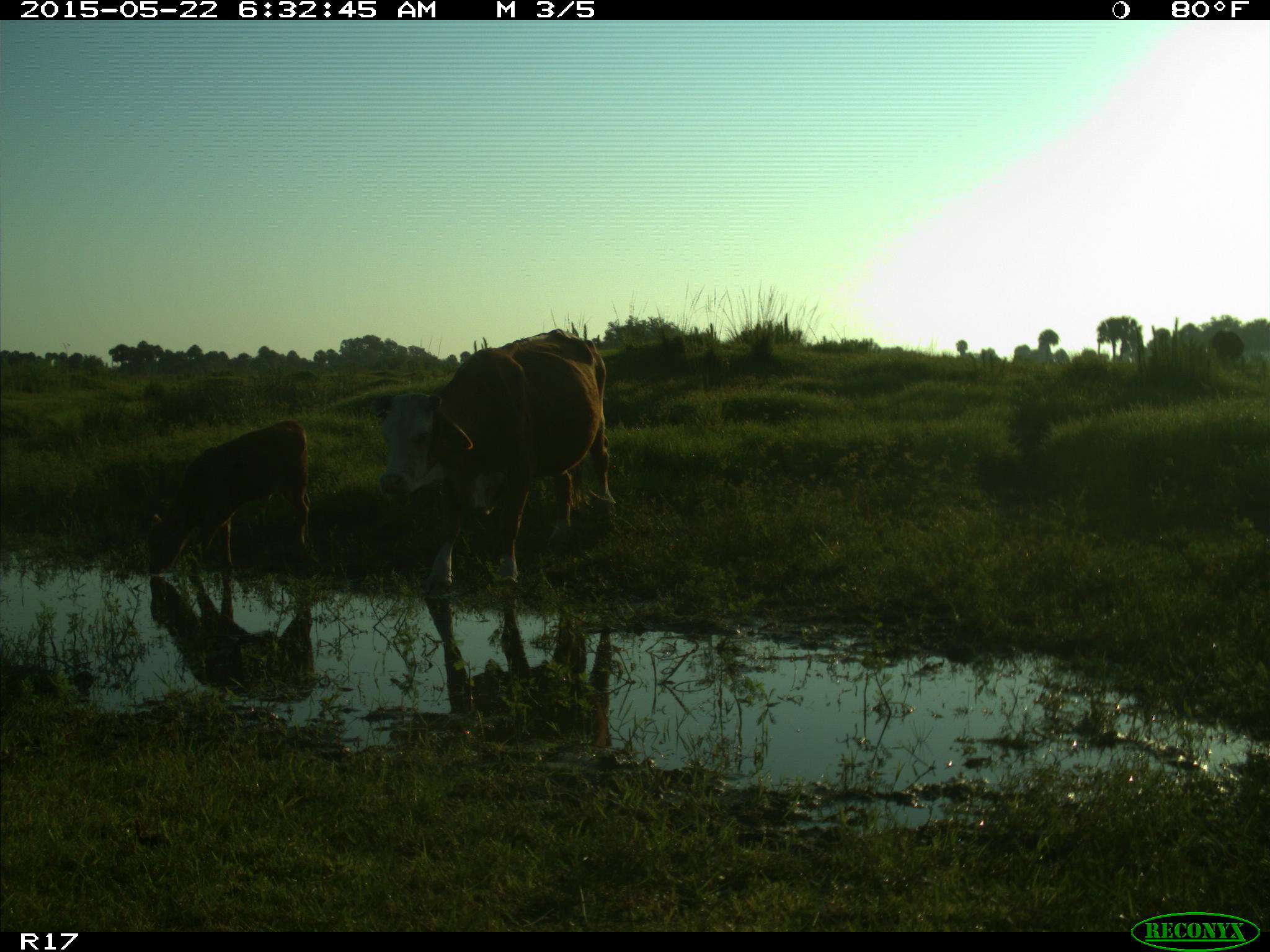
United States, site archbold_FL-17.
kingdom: Animalia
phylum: Chordata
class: Mammalia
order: Artiodactyla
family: Bovidae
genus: Bos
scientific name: Bos taurus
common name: domestic cow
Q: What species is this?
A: Bos taurus (domestic cow).